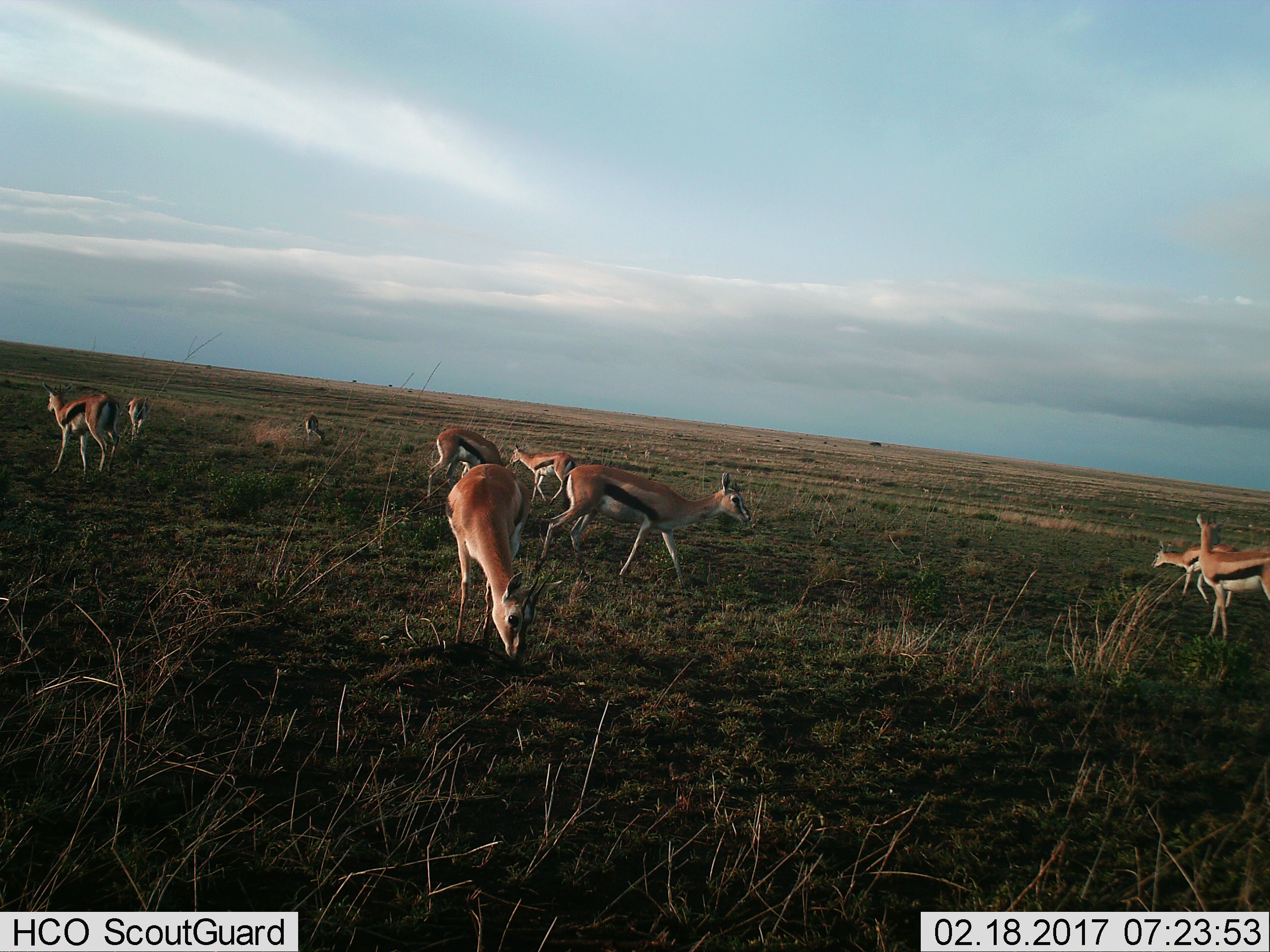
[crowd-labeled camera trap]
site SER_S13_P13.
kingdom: Animalia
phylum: Chordata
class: Mammalia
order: Artiodactyla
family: Bovidae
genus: Eudorcas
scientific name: Eudorcas thomsonii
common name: thomson's gazelle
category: gazellethomsons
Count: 9.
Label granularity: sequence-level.